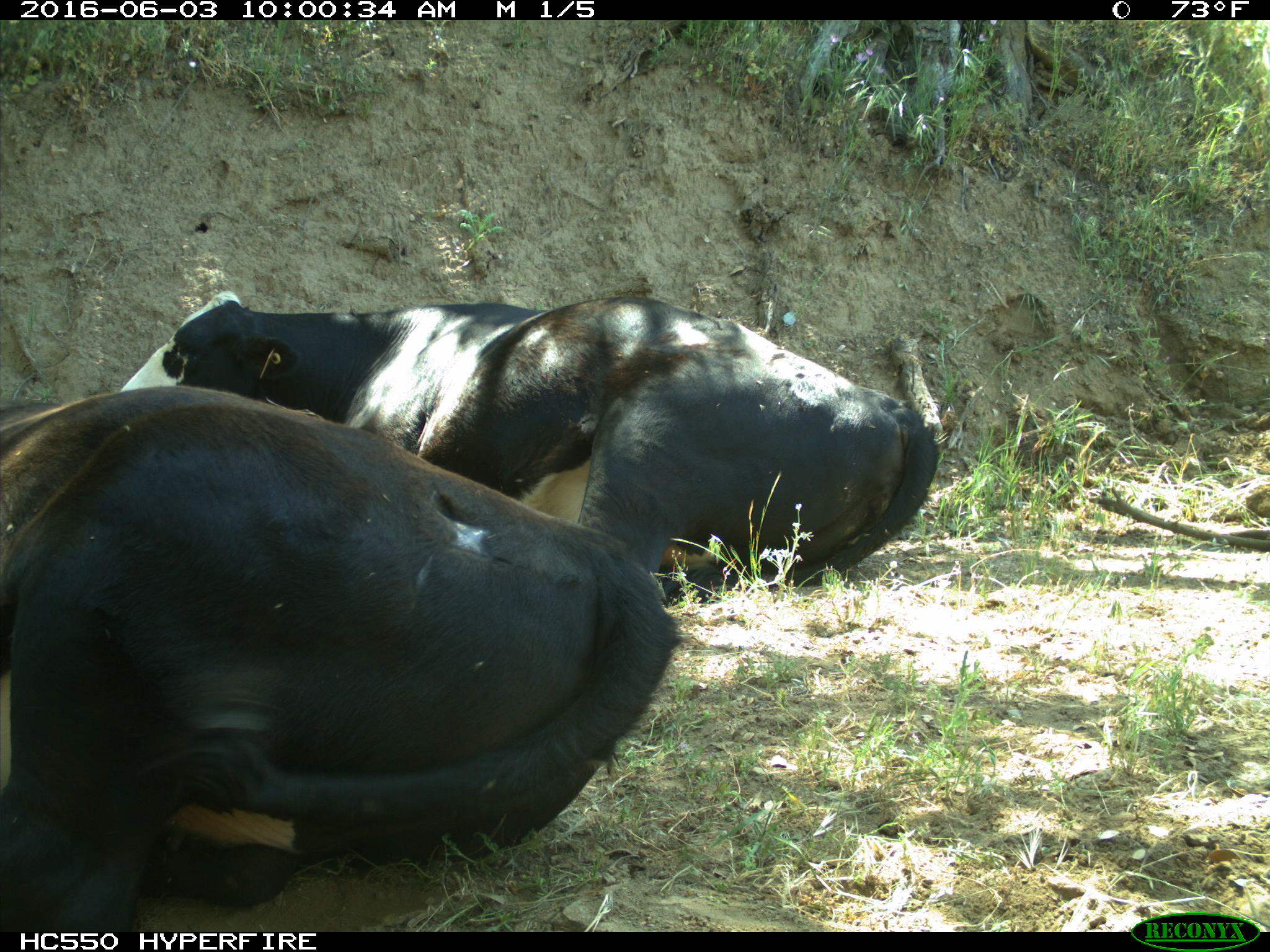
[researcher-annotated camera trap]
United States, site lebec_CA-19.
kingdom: Animalia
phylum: Chordata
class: Mammalia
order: Artiodactyla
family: Bovidae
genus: Bos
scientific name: Bos taurus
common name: domestic cow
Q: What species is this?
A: Bos taurus (domestic cow).